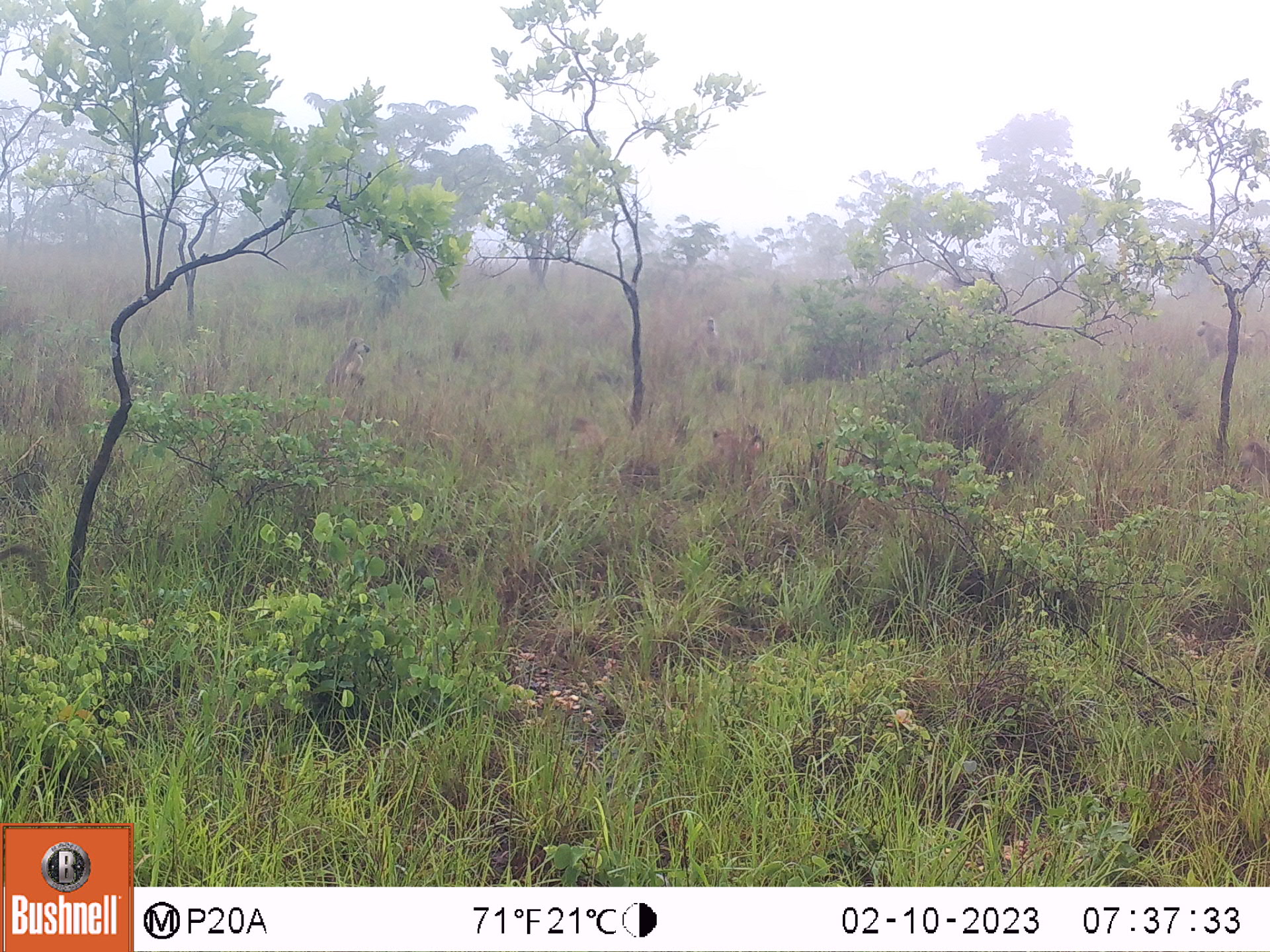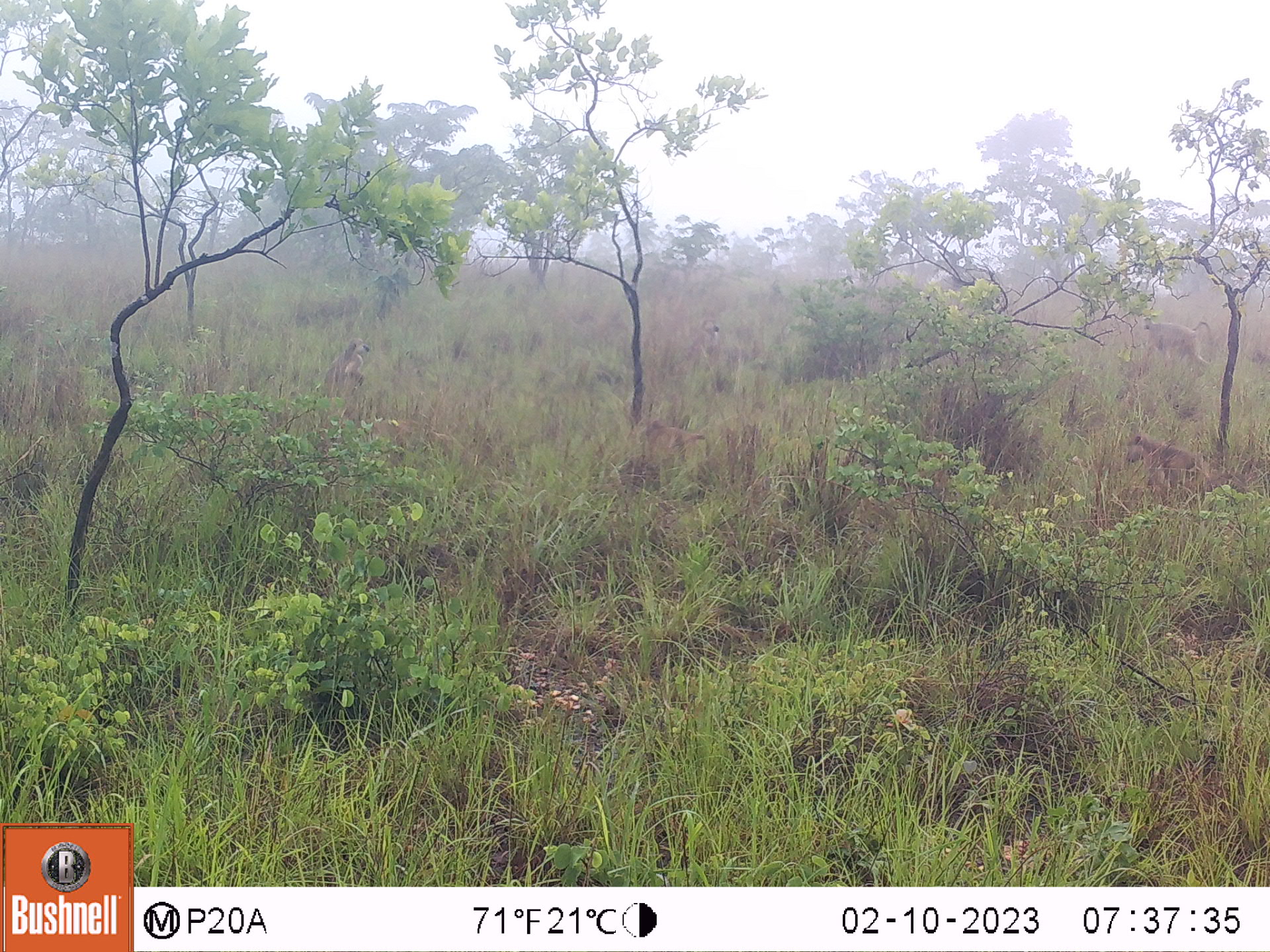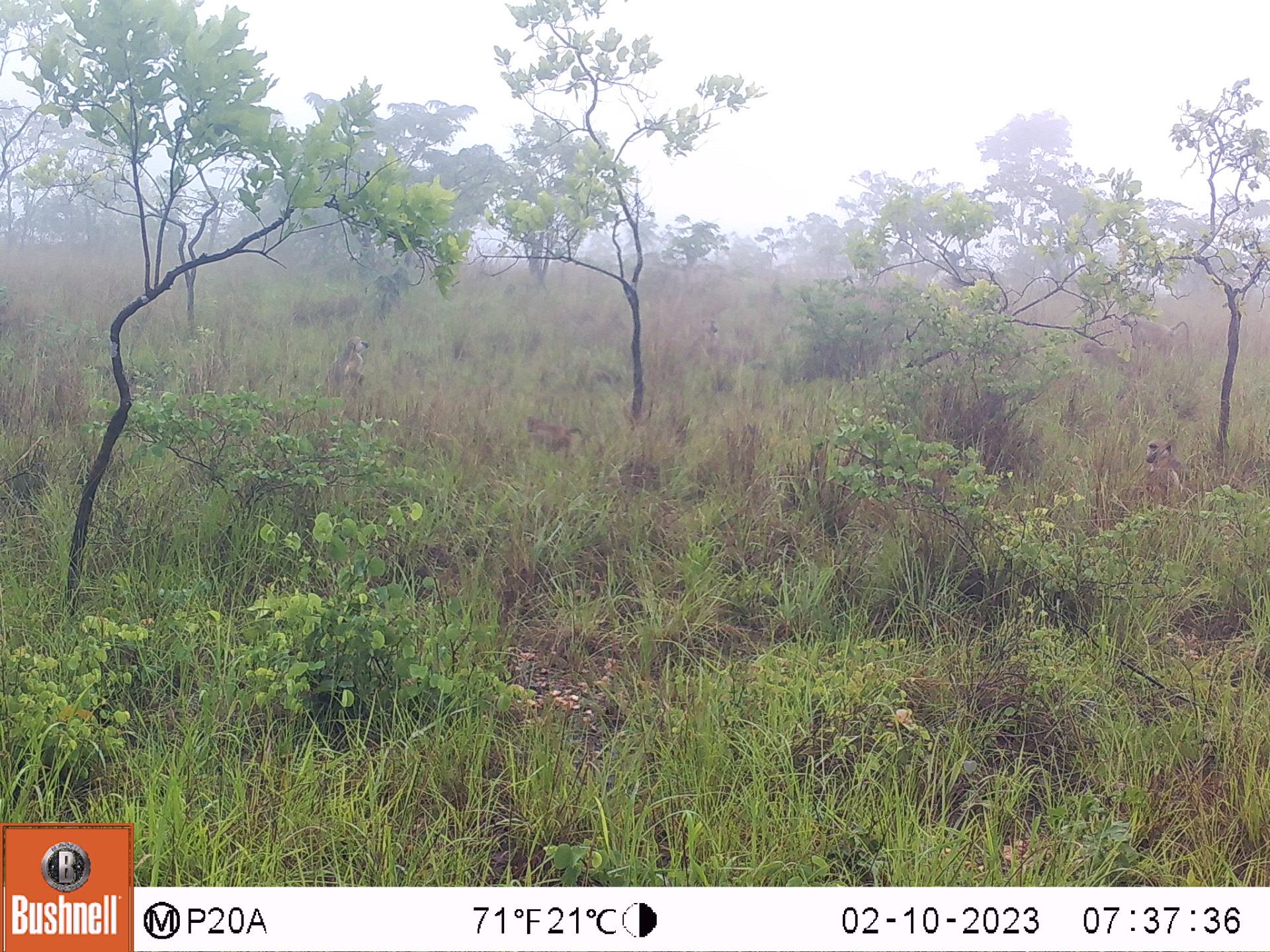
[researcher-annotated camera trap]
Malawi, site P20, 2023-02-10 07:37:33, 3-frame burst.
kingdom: Animalia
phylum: Chordata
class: Mammalia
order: Primates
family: Cercopithecidae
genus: Papio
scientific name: Papio cynocephalus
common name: yellow baboon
Yellow baboon (Papio cynocephalus), count 6.